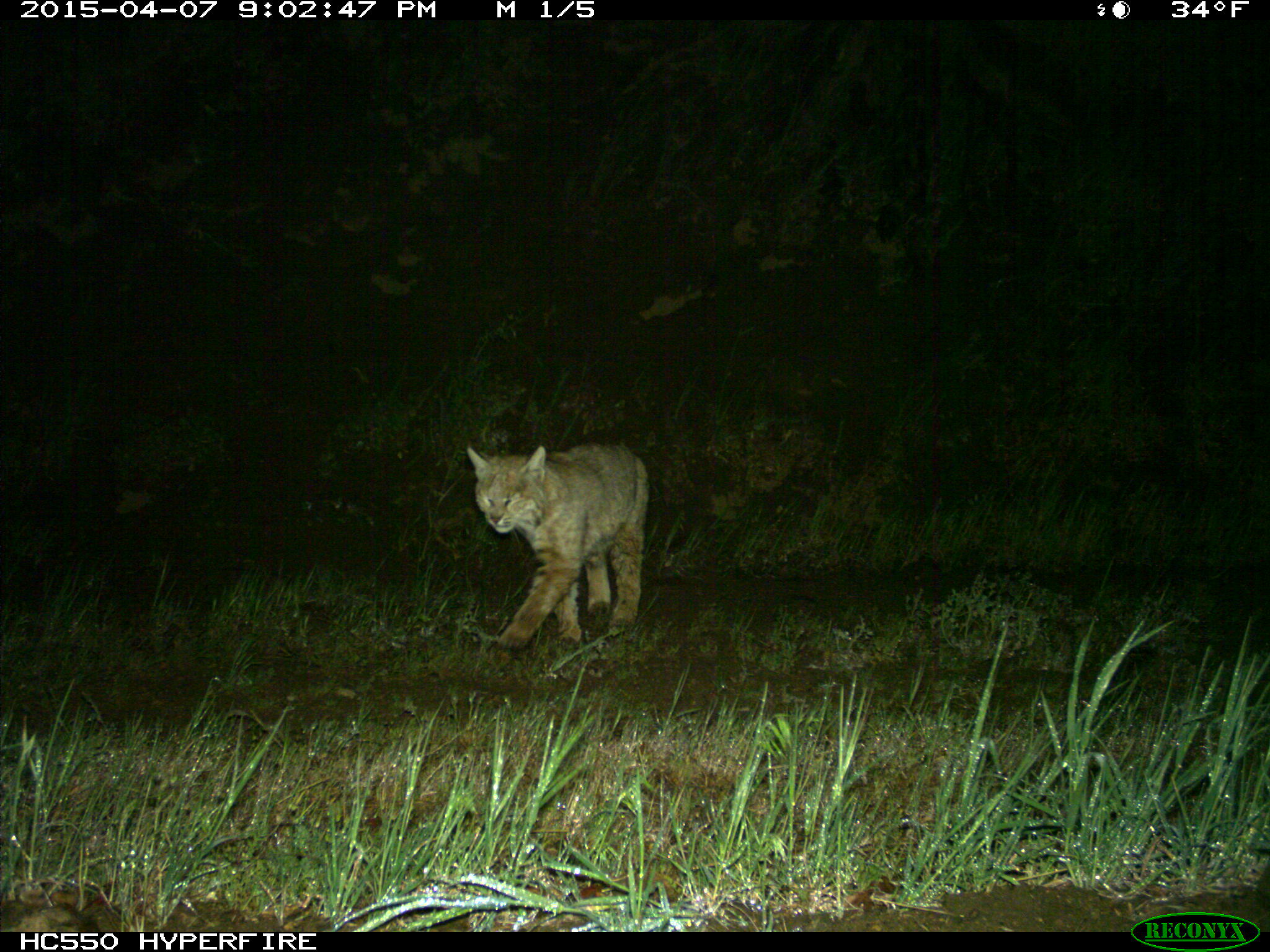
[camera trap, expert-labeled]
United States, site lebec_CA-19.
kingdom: Animalia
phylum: Chordata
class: Mammalia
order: Carnivora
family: Felidae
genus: Lynx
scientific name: Lynx rufus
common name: bobcat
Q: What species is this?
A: Lynx rufus (bobcat).